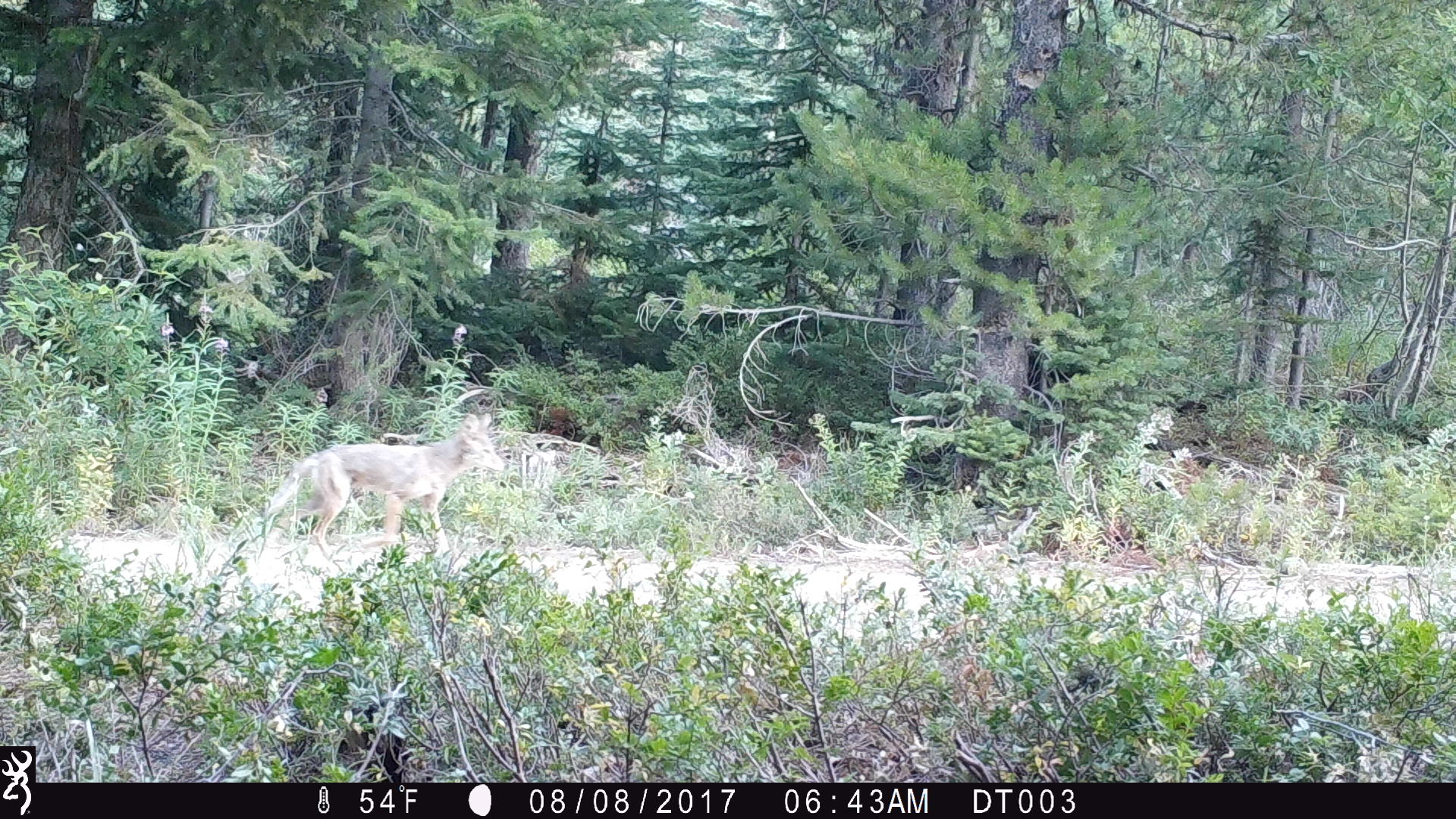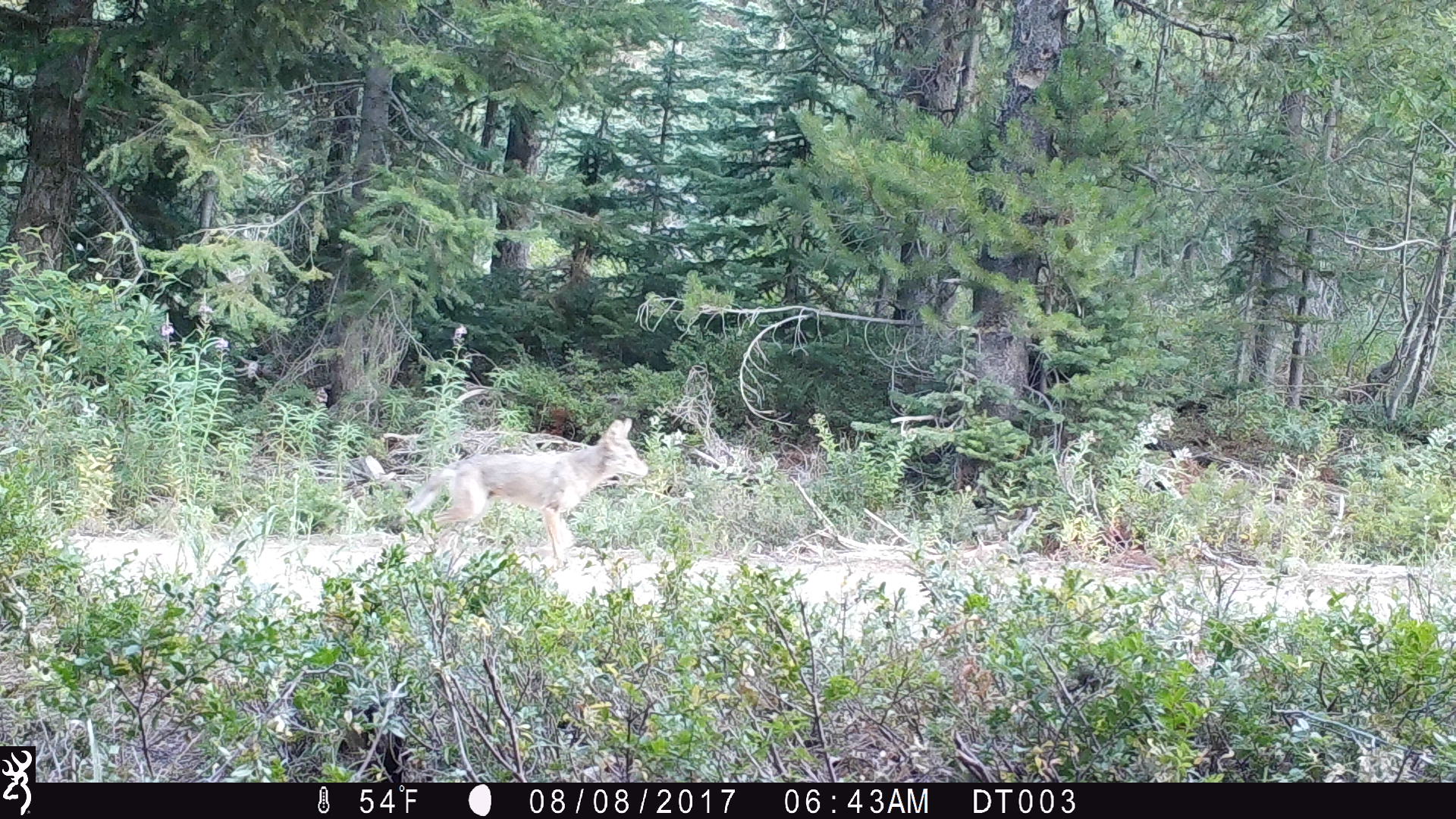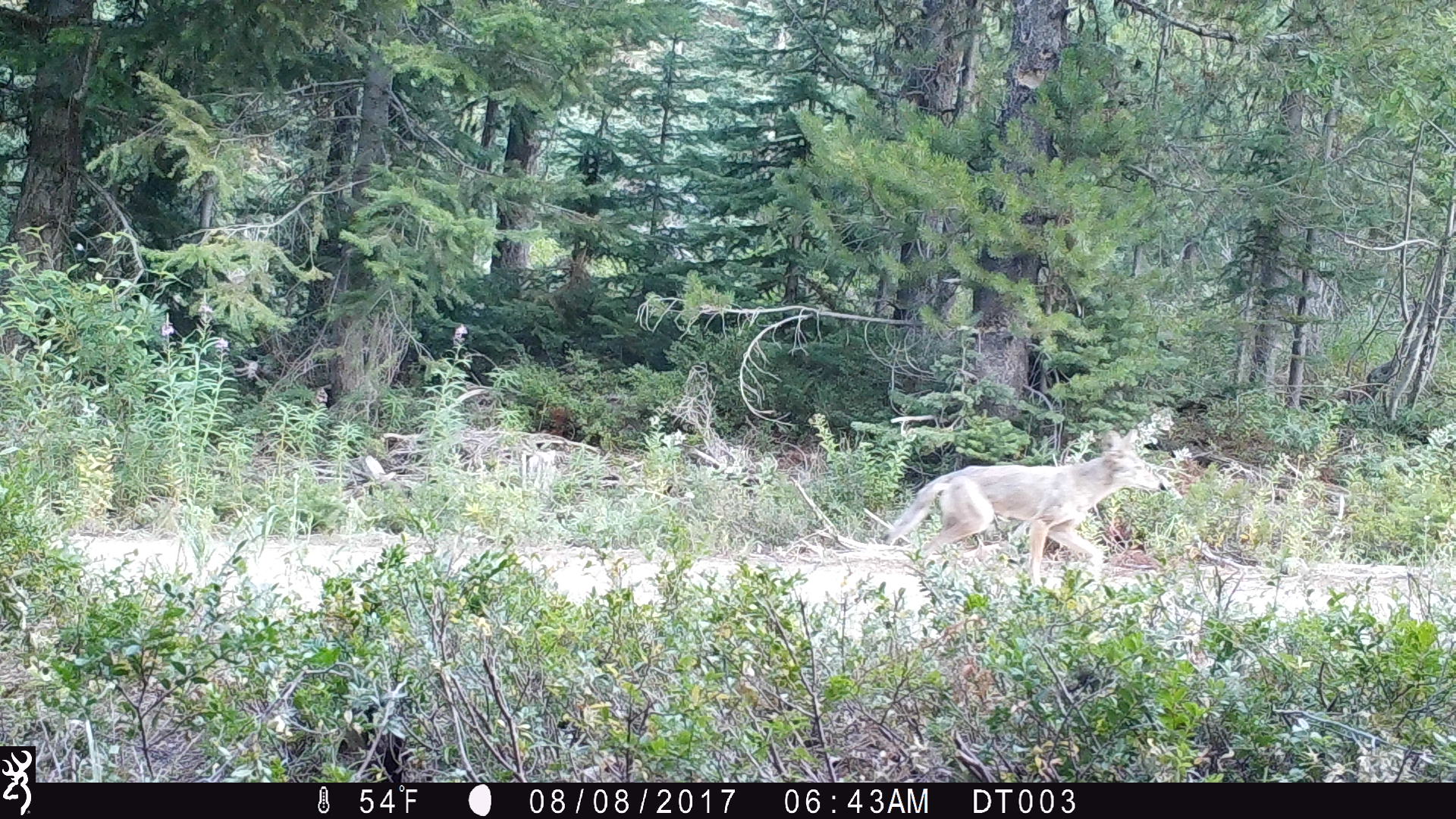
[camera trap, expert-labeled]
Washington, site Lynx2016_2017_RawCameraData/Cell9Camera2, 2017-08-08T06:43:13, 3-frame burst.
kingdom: Animalia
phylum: Chordata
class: Mammalia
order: Carnivora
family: Canidae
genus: Canis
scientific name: Canis latrans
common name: coyote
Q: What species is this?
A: Canis latrans (coyote).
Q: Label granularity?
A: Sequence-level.